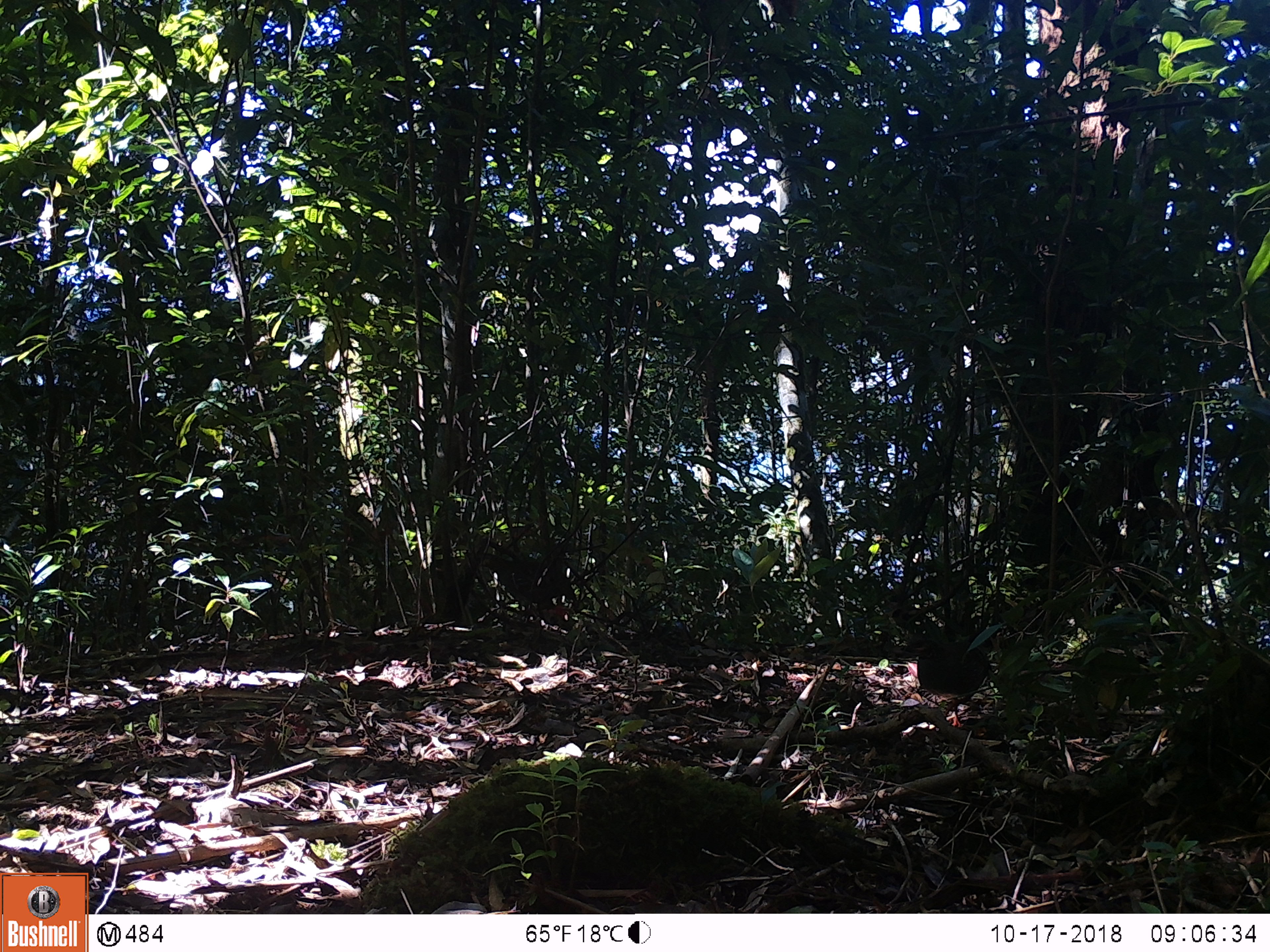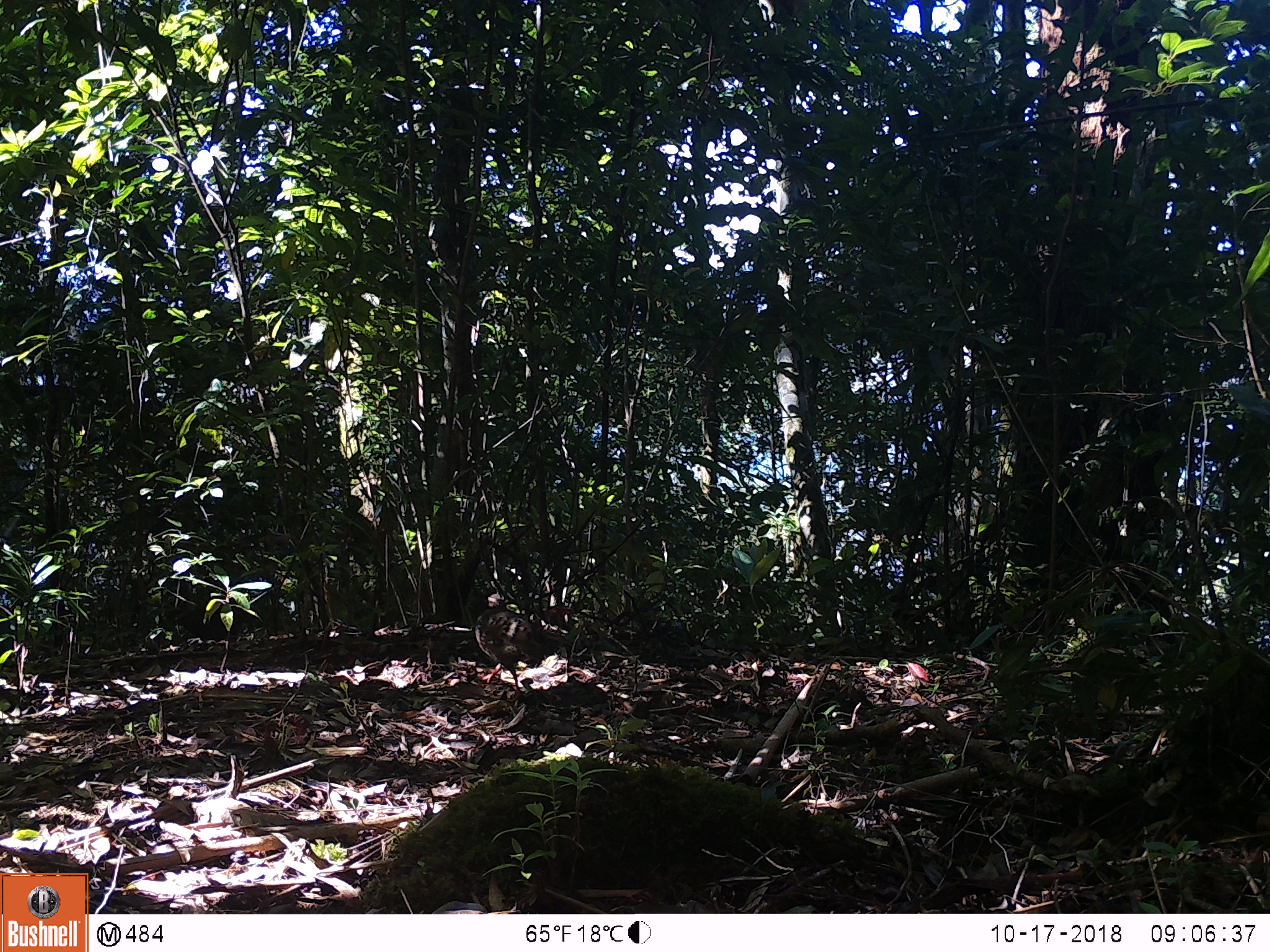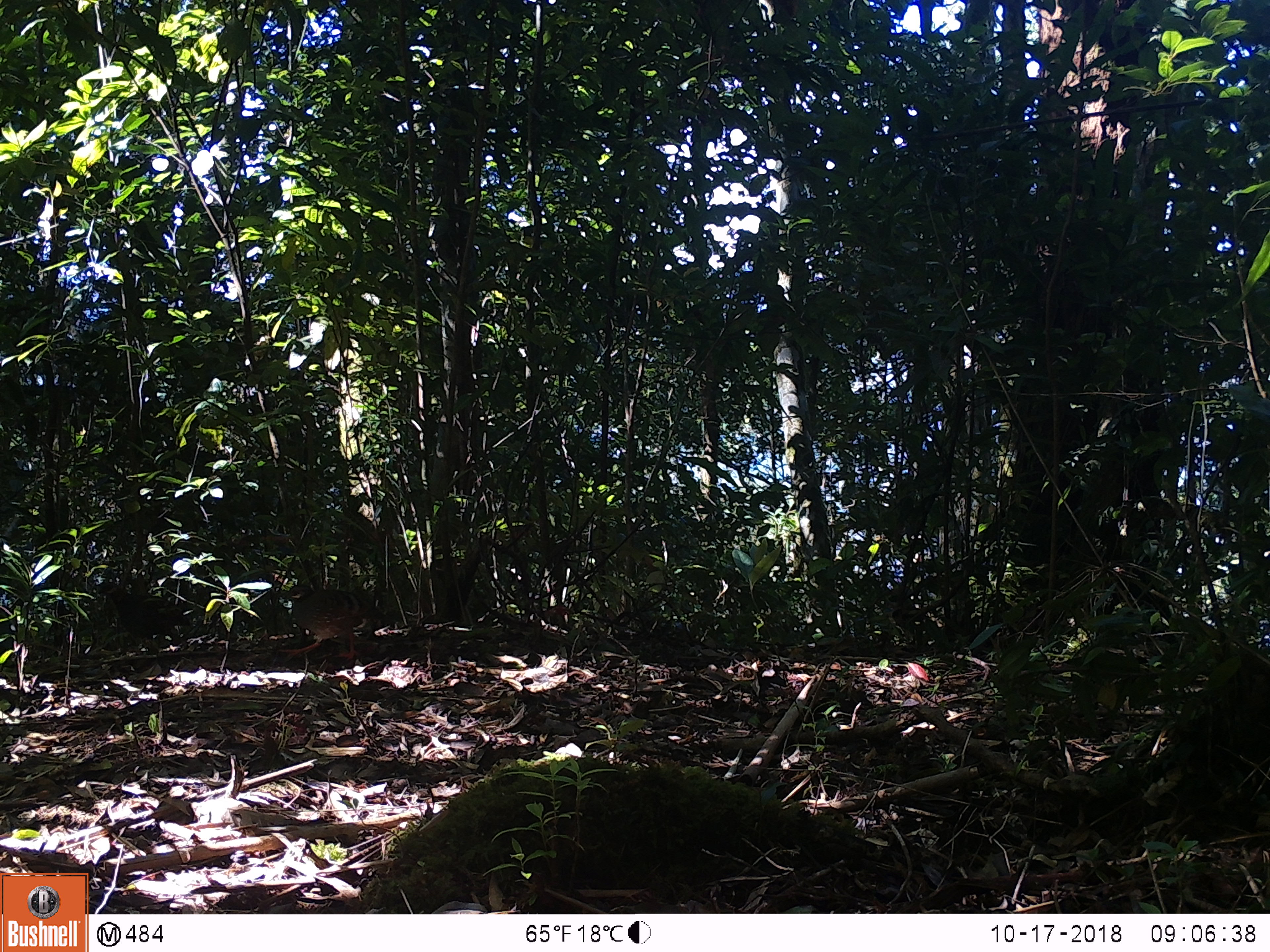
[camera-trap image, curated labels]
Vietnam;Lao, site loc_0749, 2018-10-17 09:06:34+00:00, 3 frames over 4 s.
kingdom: Animalia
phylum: Chordata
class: Aves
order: Galliformes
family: Phasianidae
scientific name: Phasianidae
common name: partridge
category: unidentified partridge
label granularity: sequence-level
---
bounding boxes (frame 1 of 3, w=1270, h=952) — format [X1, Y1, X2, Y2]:
unidentified partridge: [900, 639, 990, 728]; [479, 552, 577, 612]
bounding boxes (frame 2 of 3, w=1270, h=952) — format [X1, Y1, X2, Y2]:
unidentified partridge: [475, 593, 583, 698]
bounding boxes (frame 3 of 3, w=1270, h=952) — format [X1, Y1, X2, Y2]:
unidentified partridge: [278, 583, 385, 661]; [97, 582, 190, 650]